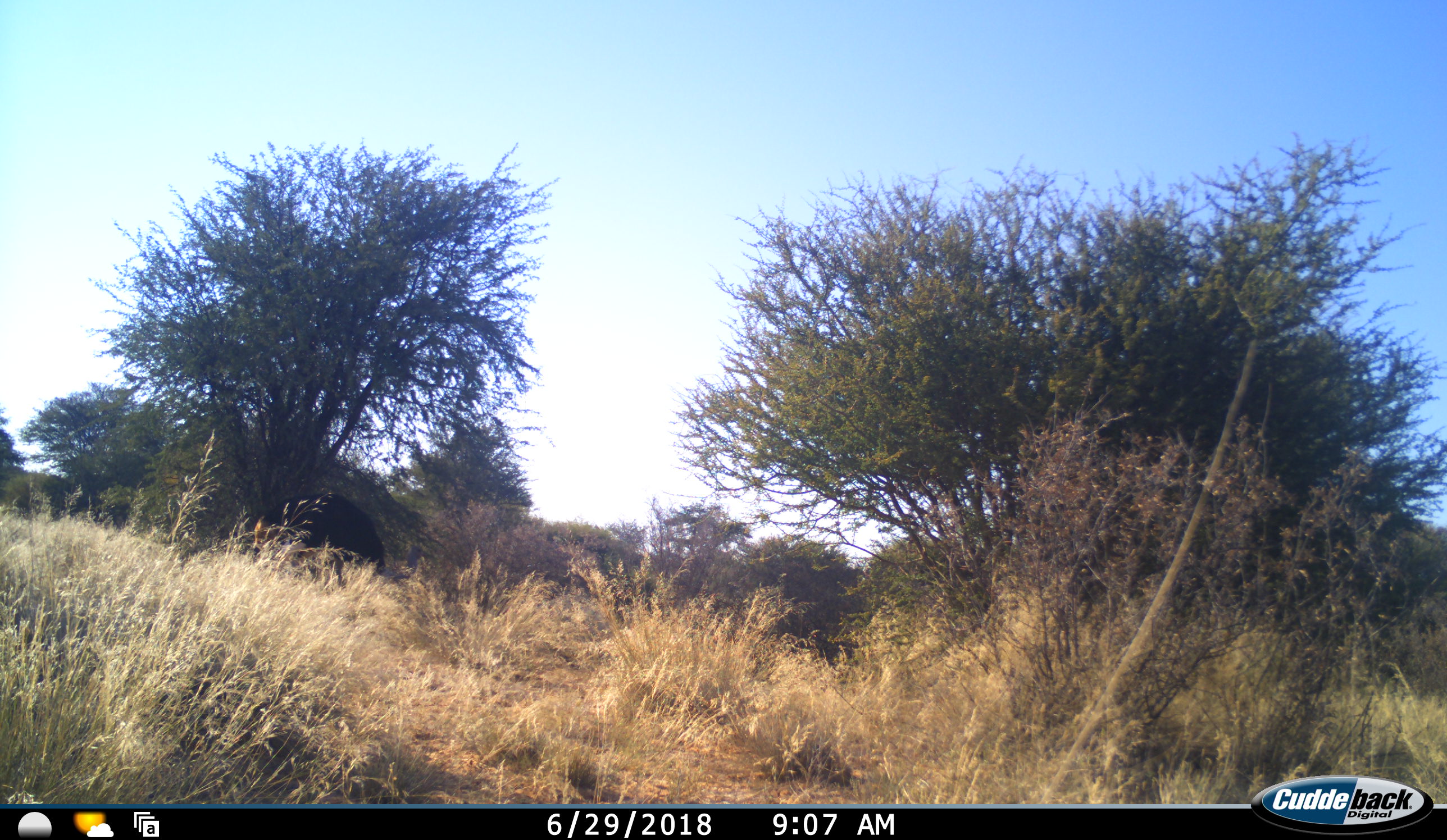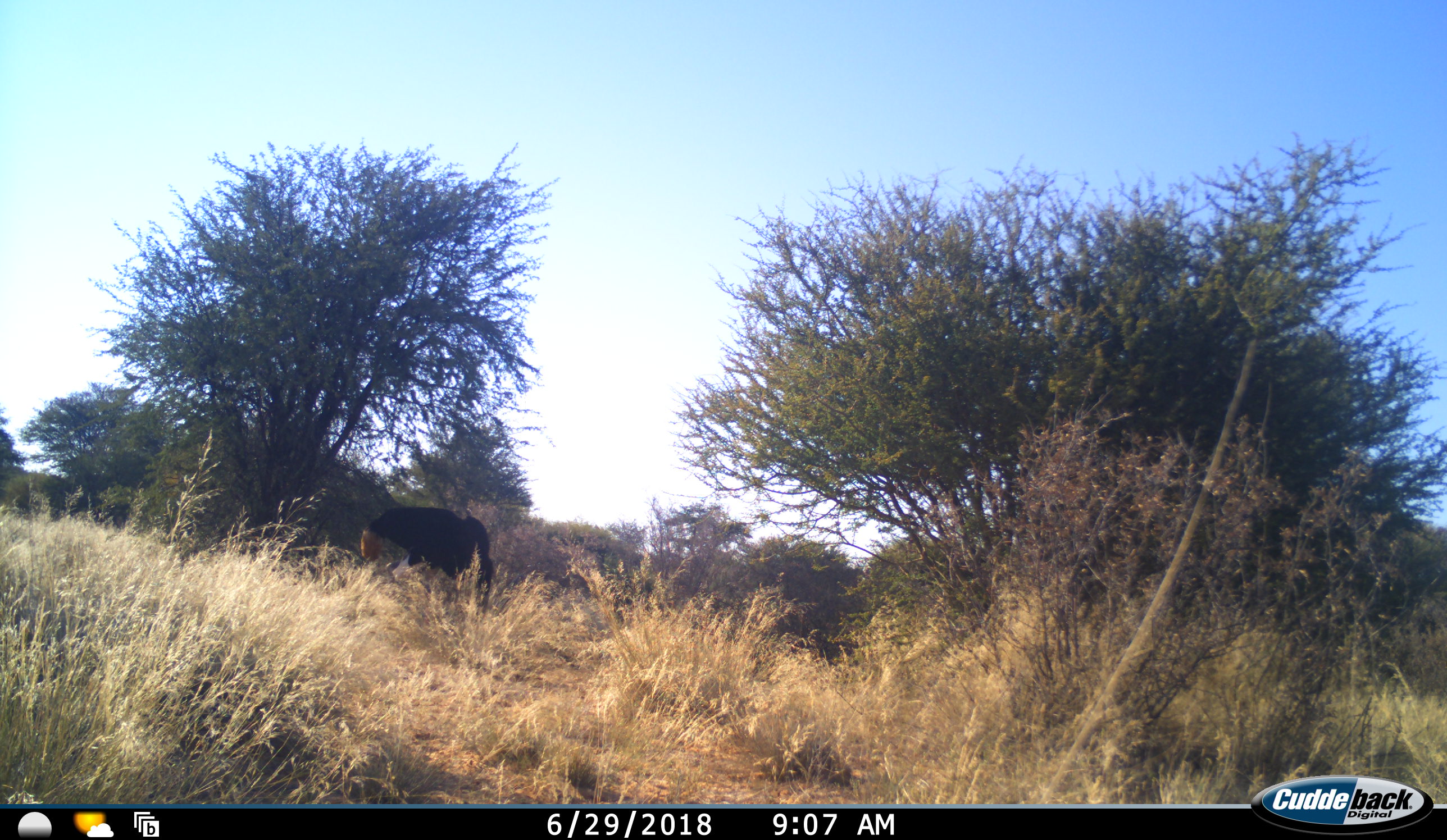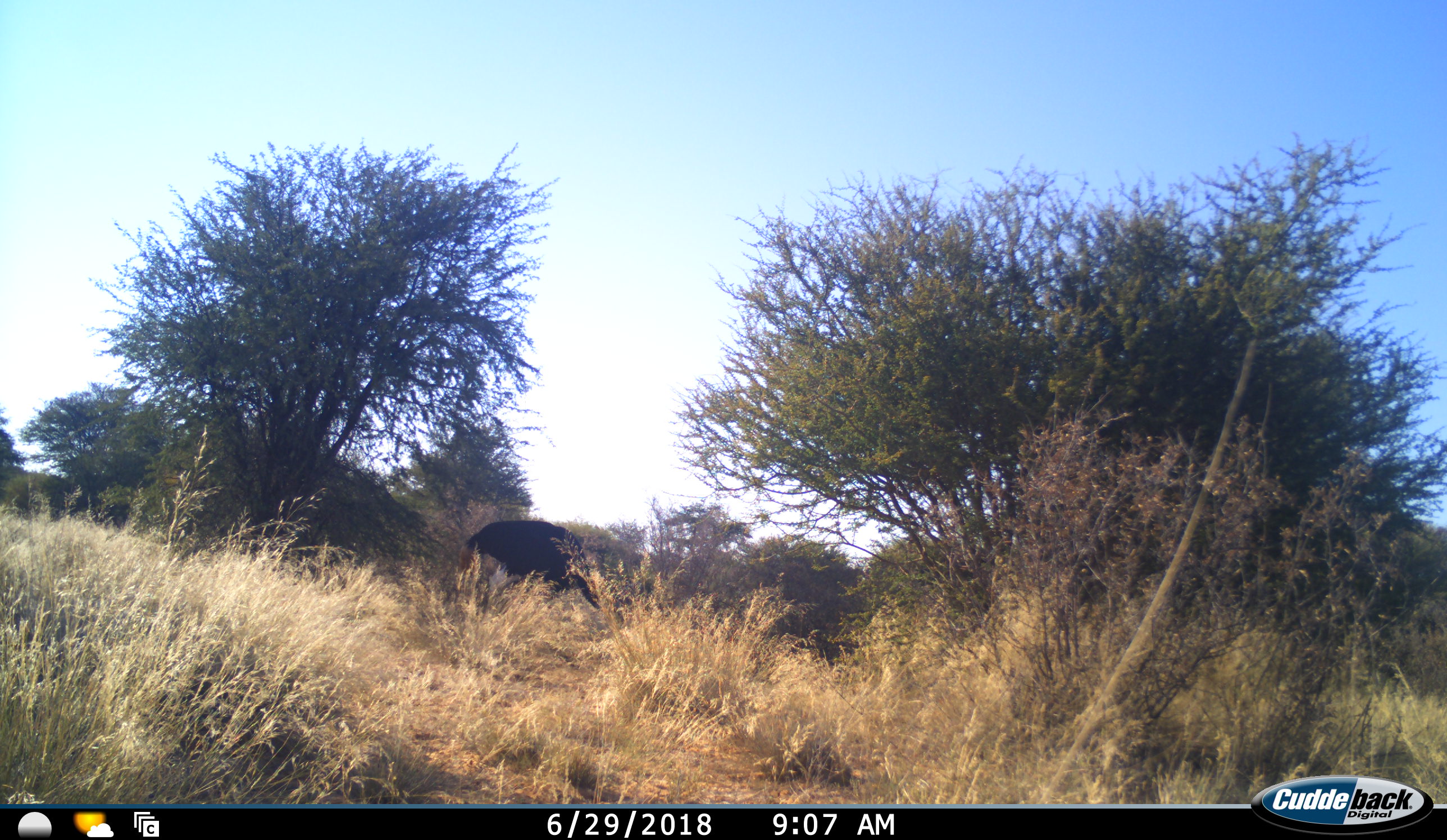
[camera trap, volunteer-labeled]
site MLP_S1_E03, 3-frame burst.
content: unidentified animal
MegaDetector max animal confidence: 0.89